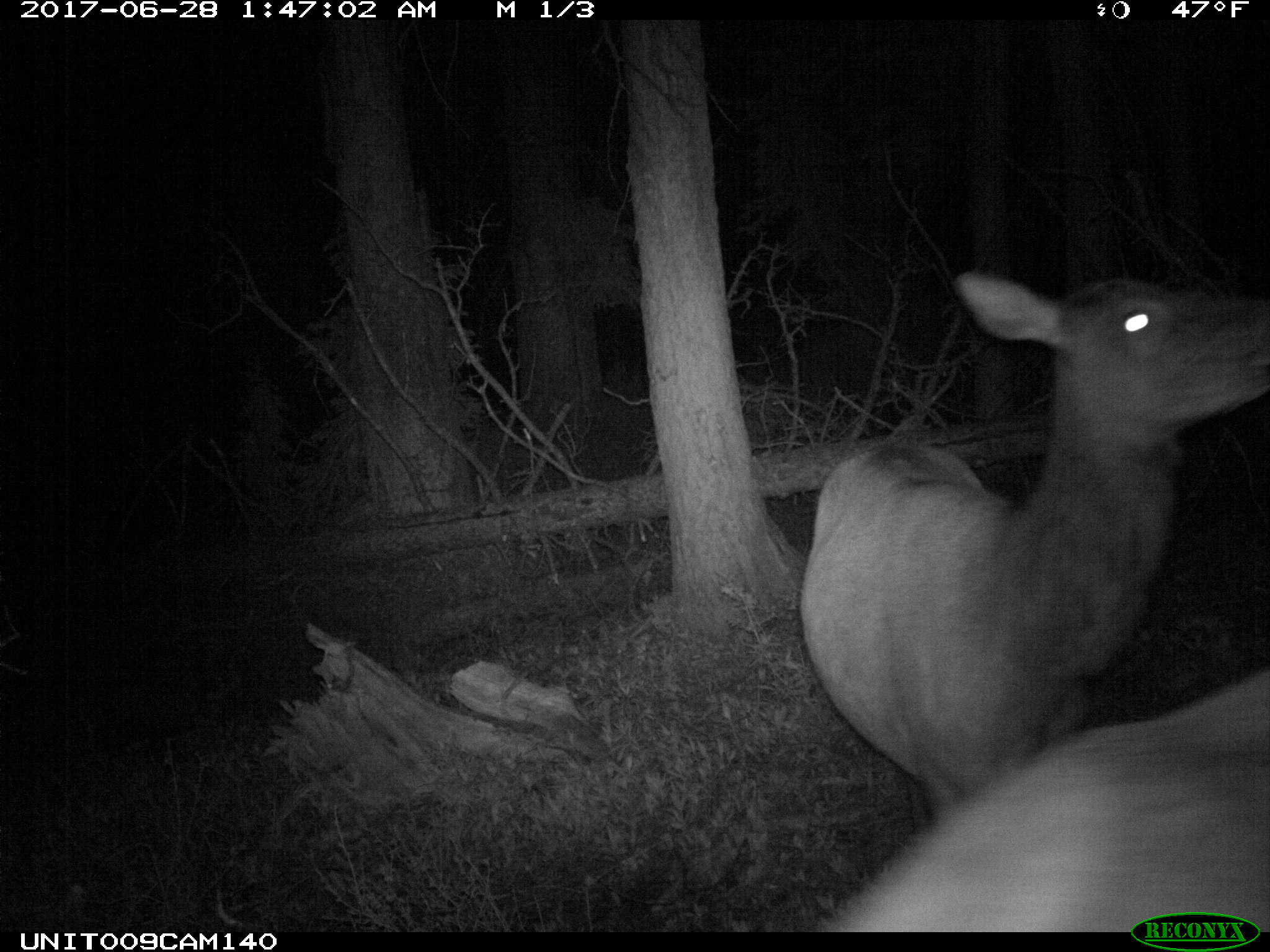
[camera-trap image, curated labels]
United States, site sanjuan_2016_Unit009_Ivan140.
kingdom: Animalia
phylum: Chordata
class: Mammalia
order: Artiodactyla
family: Cervidae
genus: Cervus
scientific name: Cervus elaphus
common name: red deer